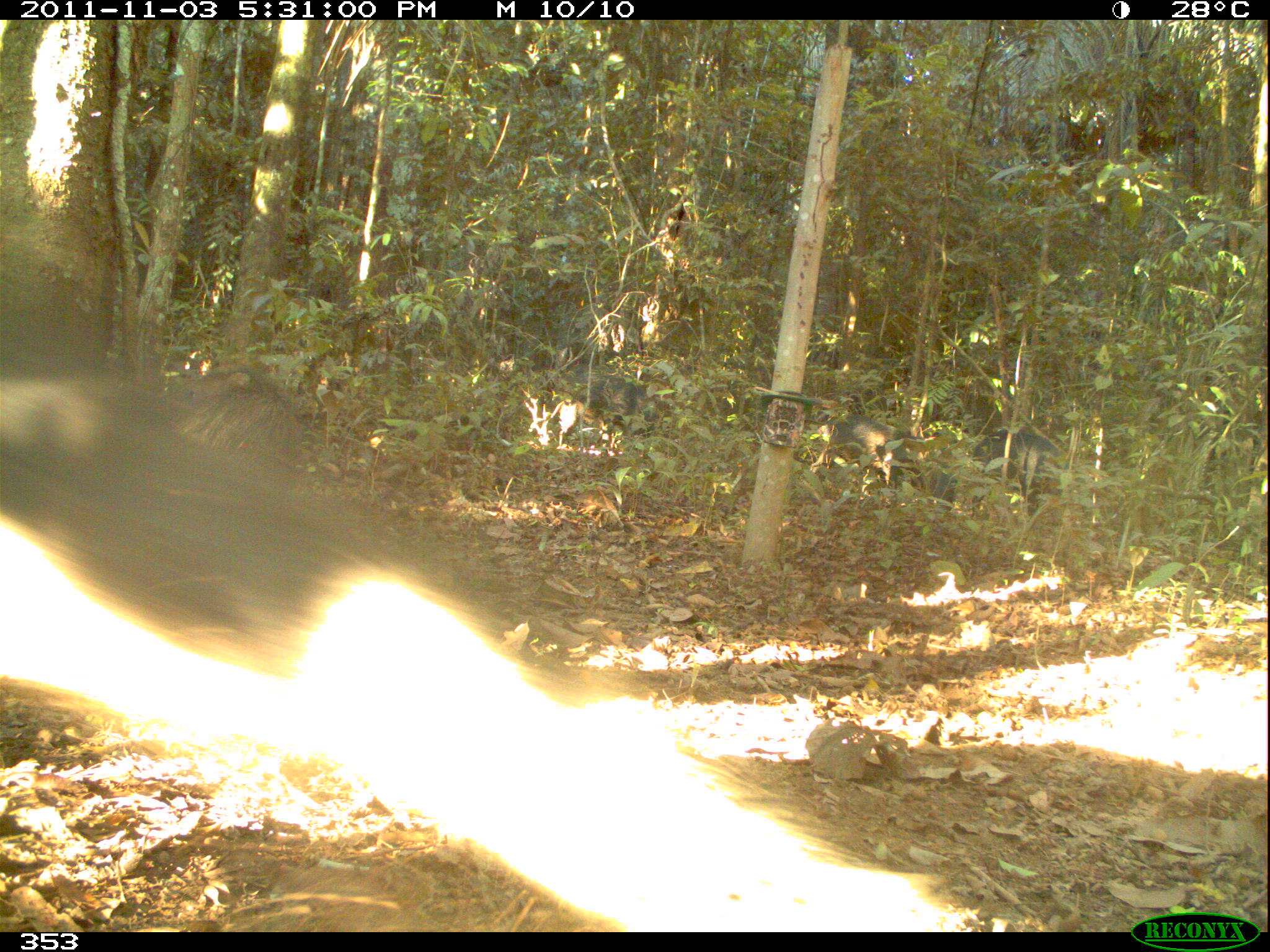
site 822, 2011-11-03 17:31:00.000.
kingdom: Animalia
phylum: Chordata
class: Mammalia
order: Artiodactyla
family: Tayassuidae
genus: Tayassu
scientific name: Tayassu pecari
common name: white-lipped peccary